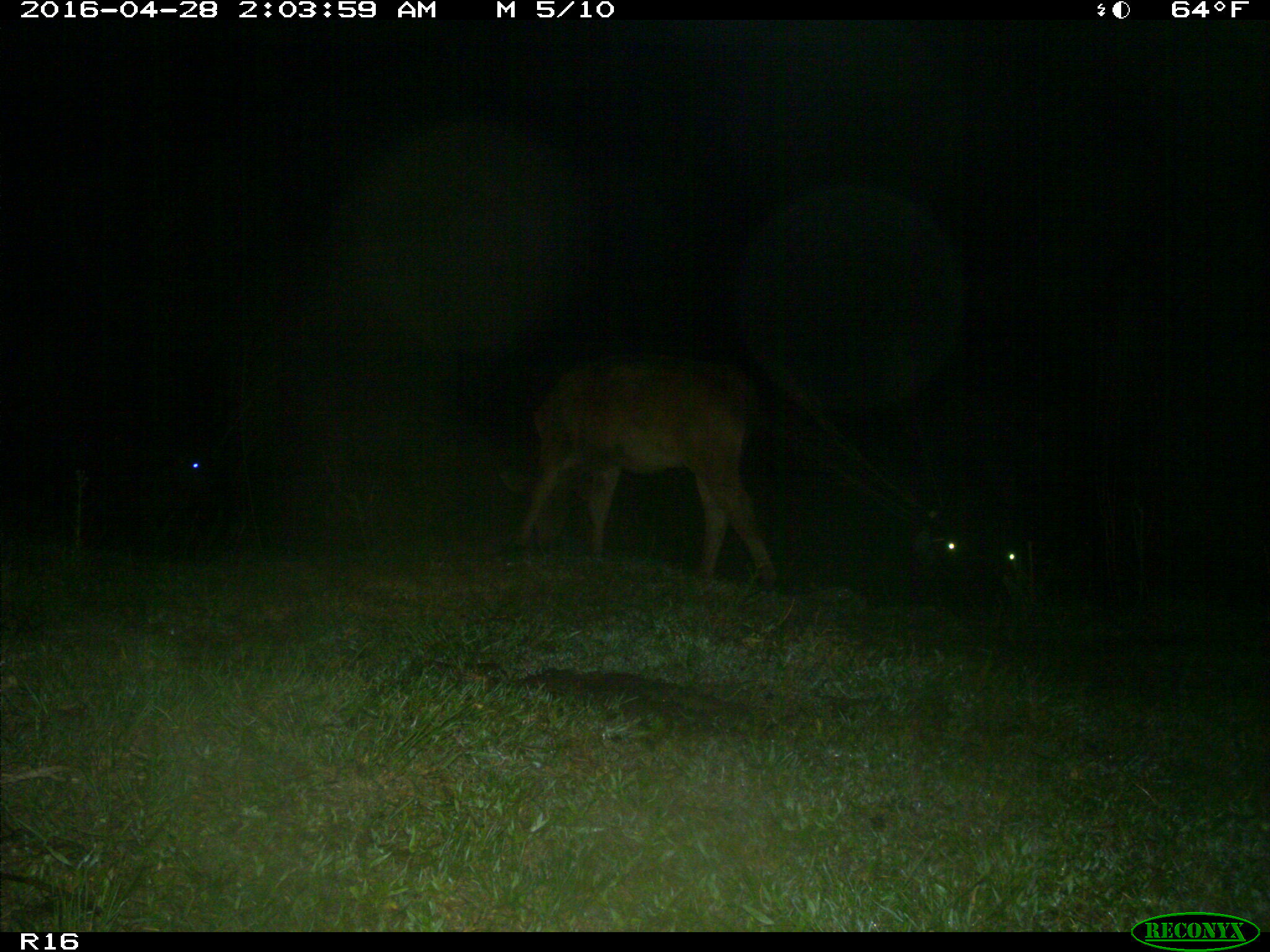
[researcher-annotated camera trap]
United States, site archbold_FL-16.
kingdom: Animalia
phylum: Chordata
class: Mammalia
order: Artiodactyla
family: Bovidae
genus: Bos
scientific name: Bos taurus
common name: domestic cow